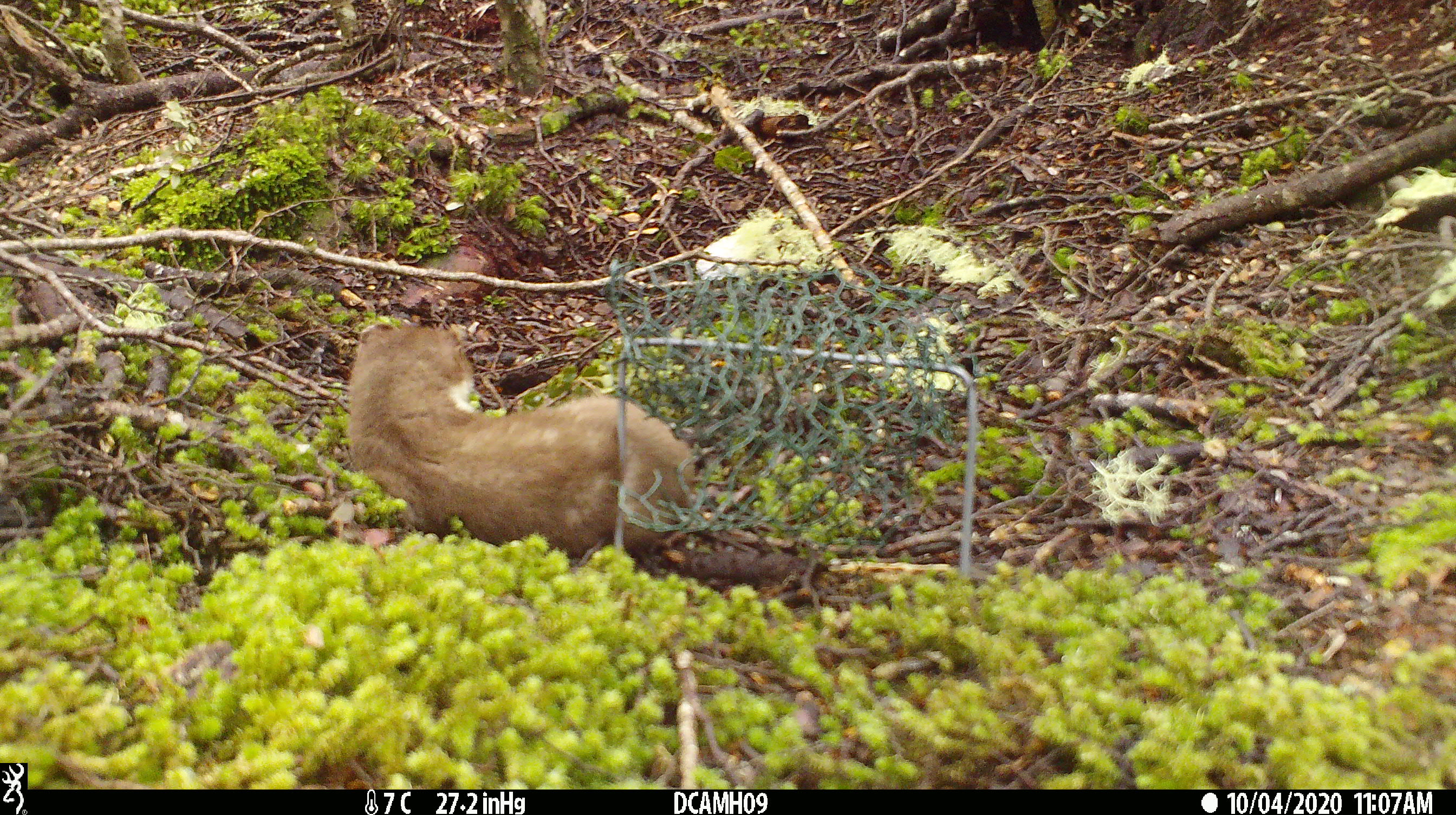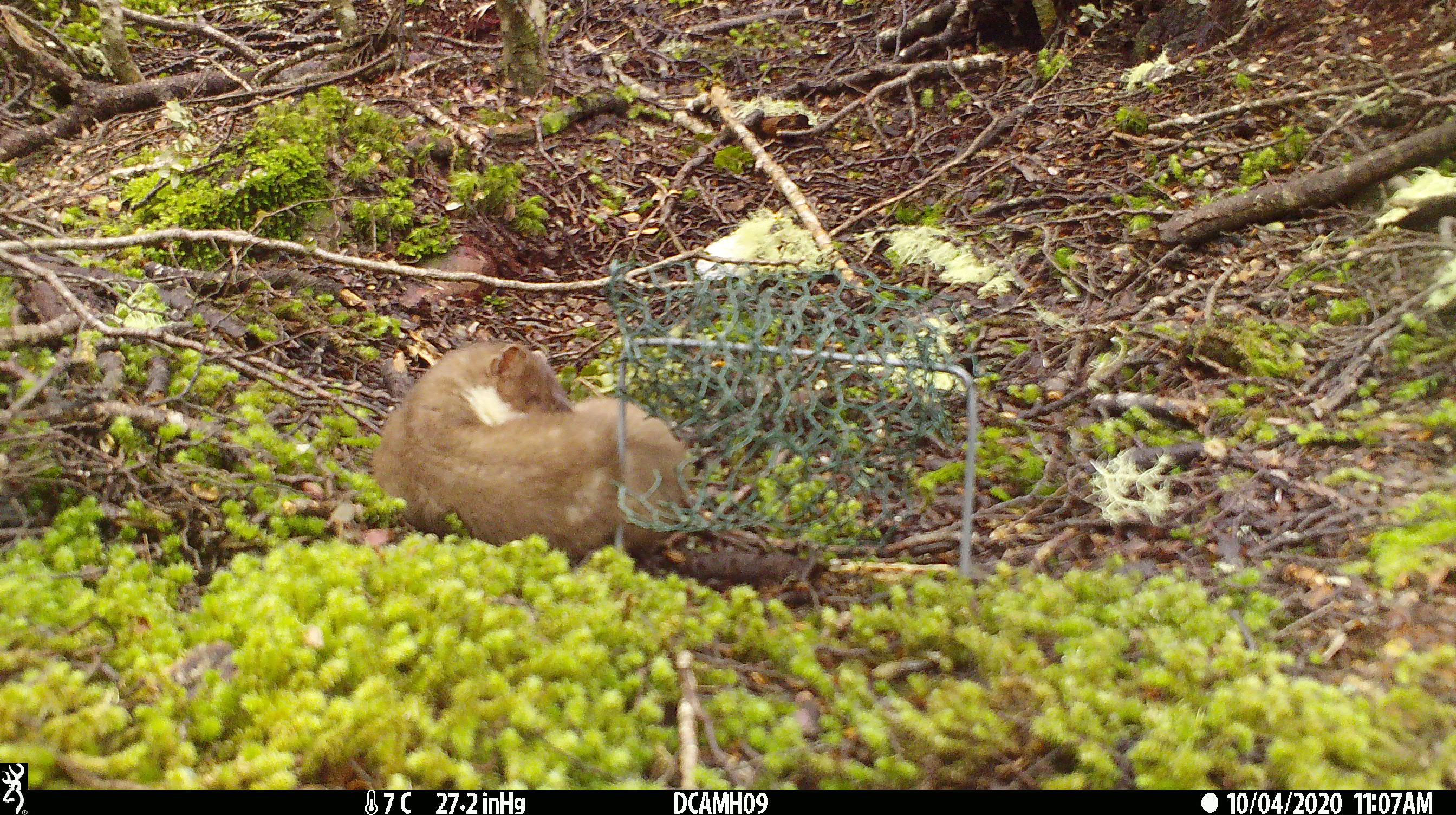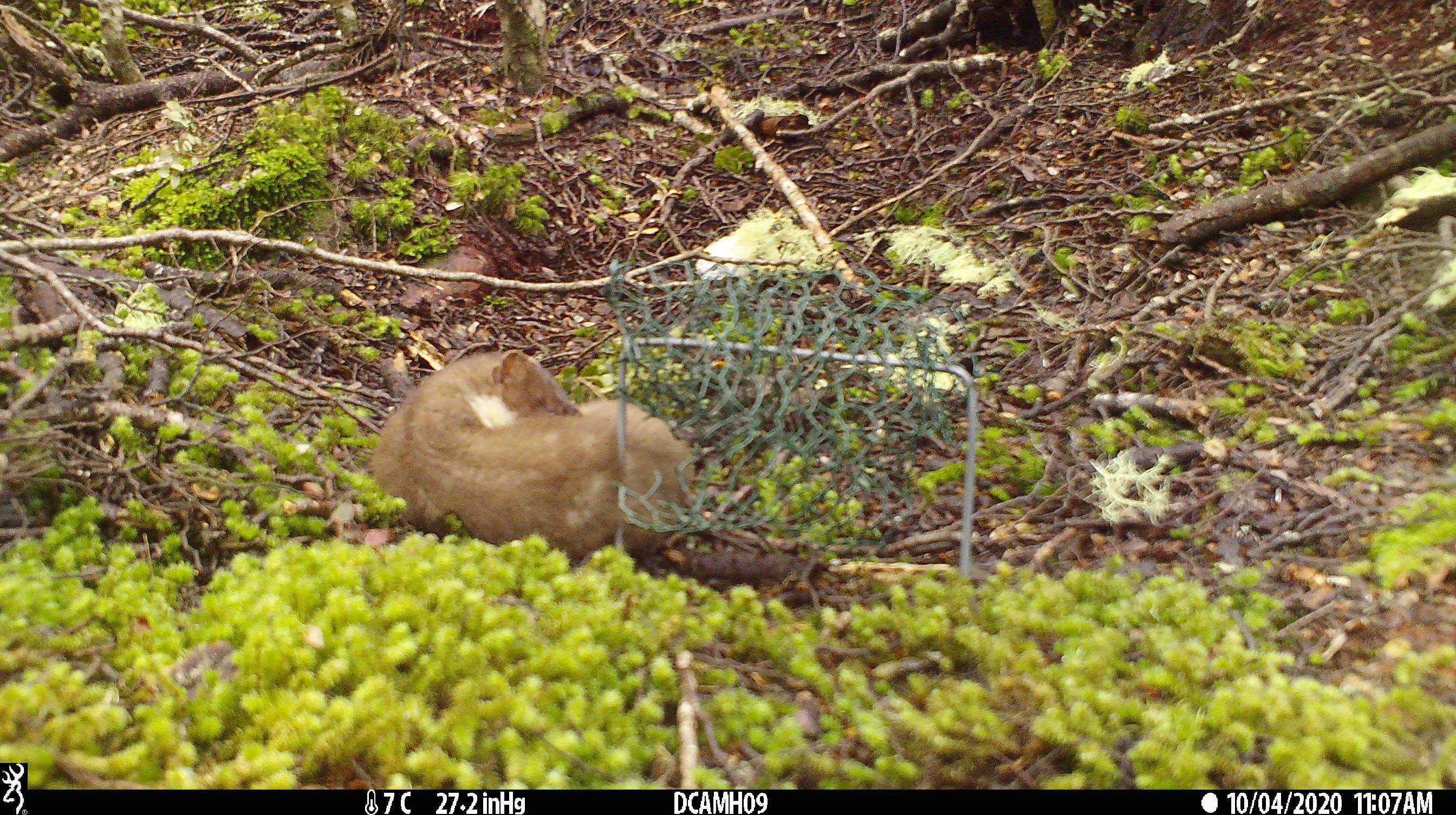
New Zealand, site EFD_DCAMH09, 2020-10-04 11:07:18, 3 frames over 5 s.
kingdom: Animalia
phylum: Chordata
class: Mammalia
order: Carnivora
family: Mustelidae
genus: Mustela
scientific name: Mustela erminea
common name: stoat